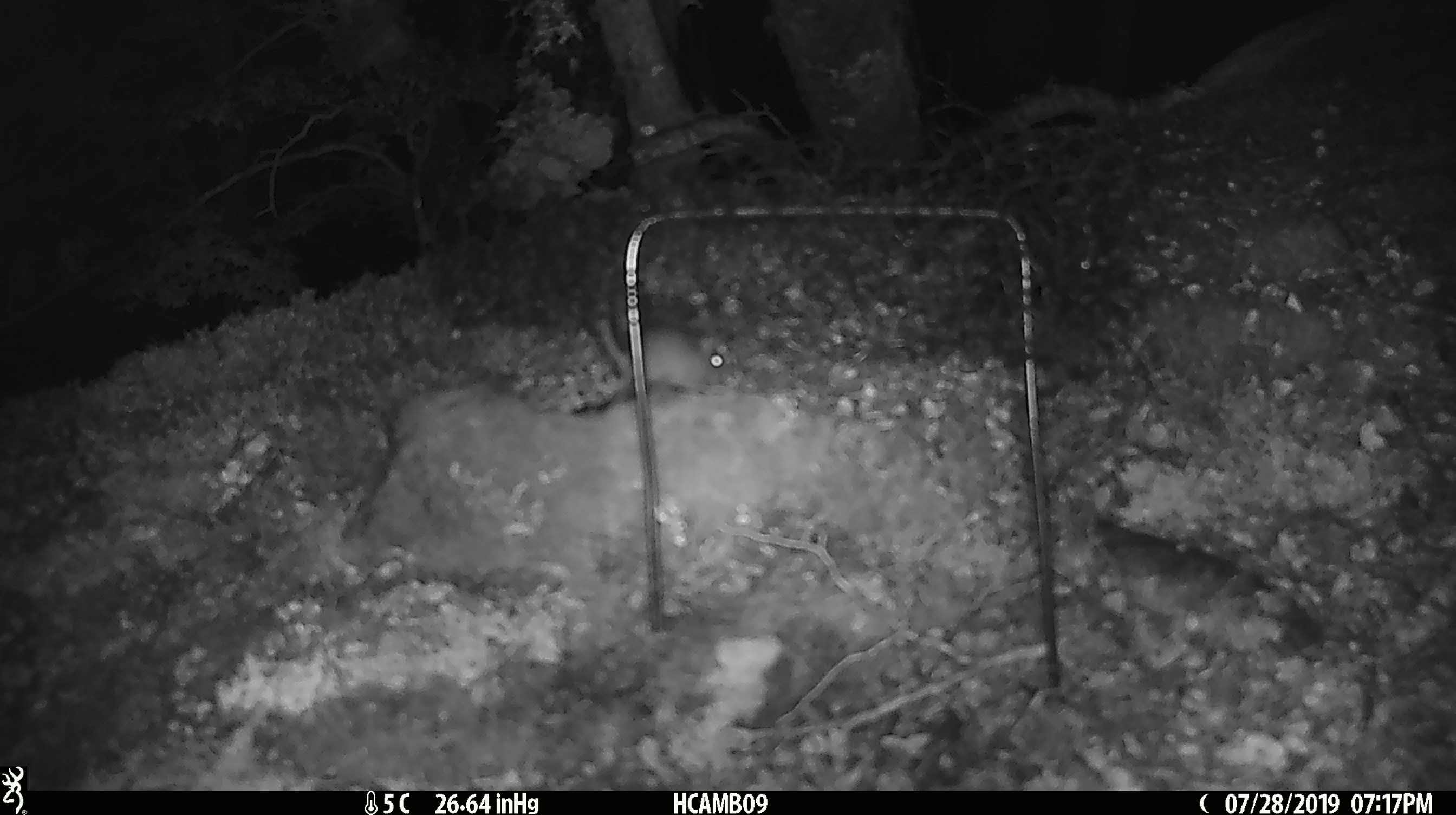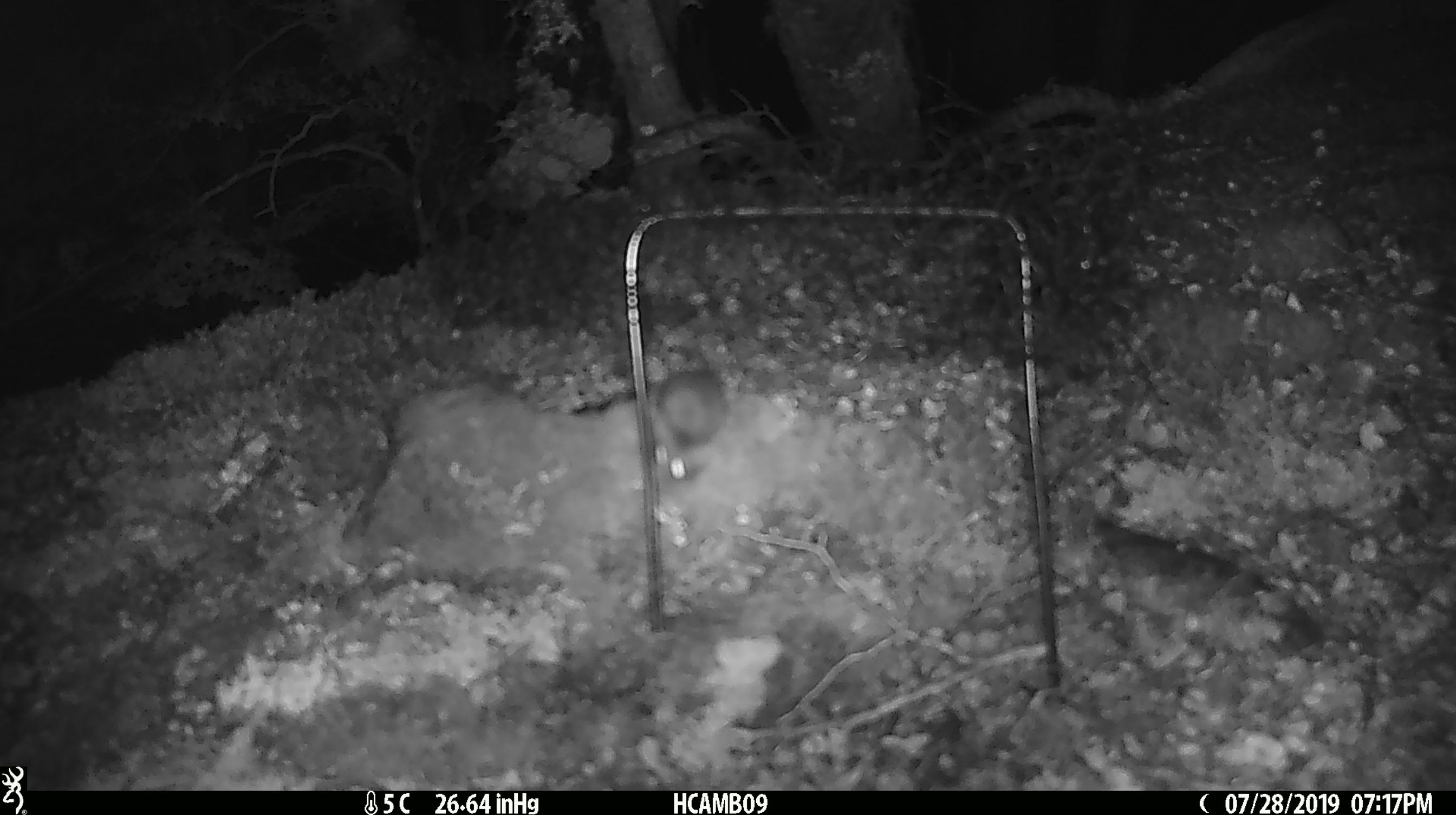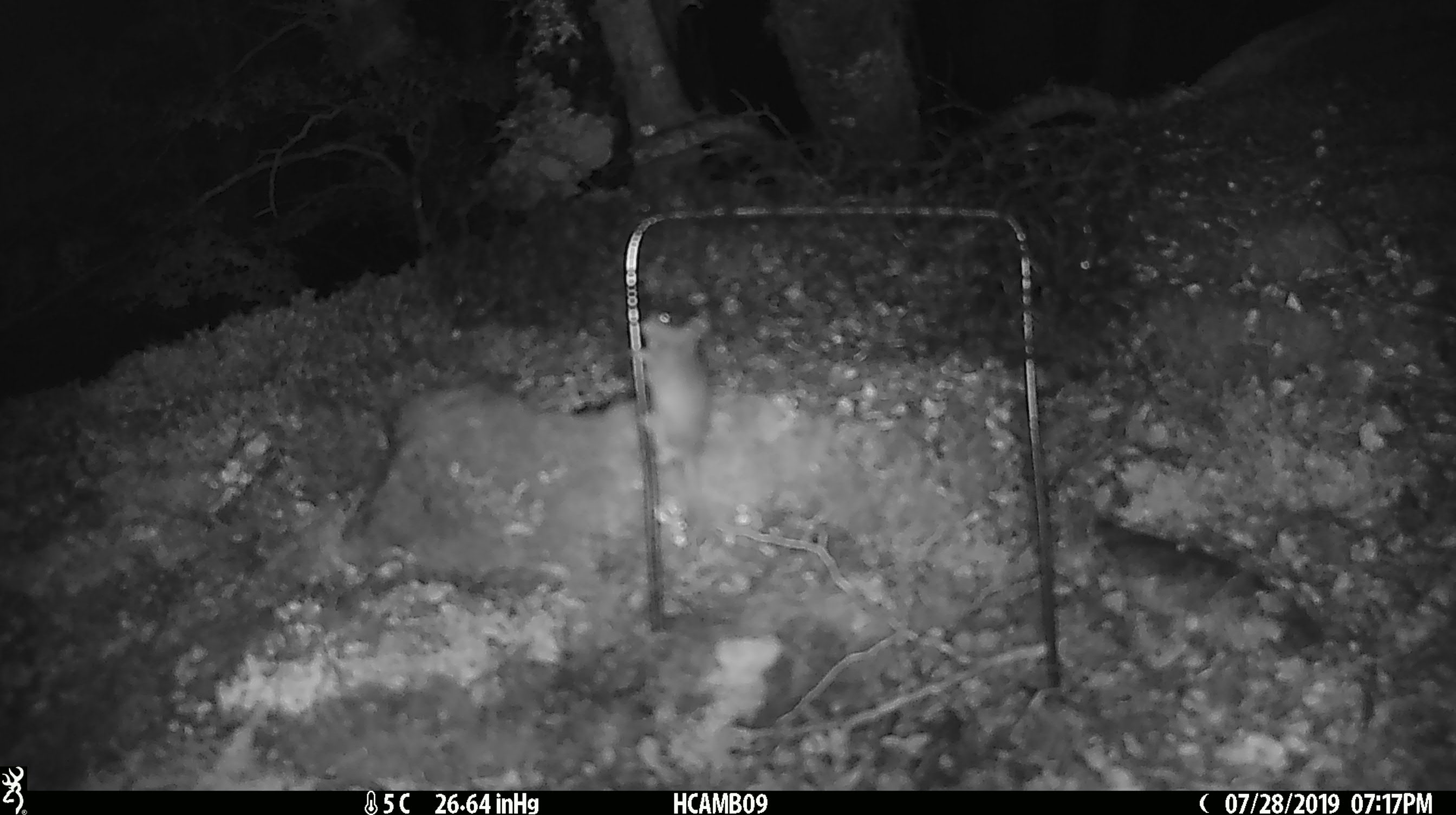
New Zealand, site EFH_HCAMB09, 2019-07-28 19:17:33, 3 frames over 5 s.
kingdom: Animalia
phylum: Chordata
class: Mammalia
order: Rodentia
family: Muridae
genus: Mus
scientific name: Mus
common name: mouse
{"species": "mouse (Mus)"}